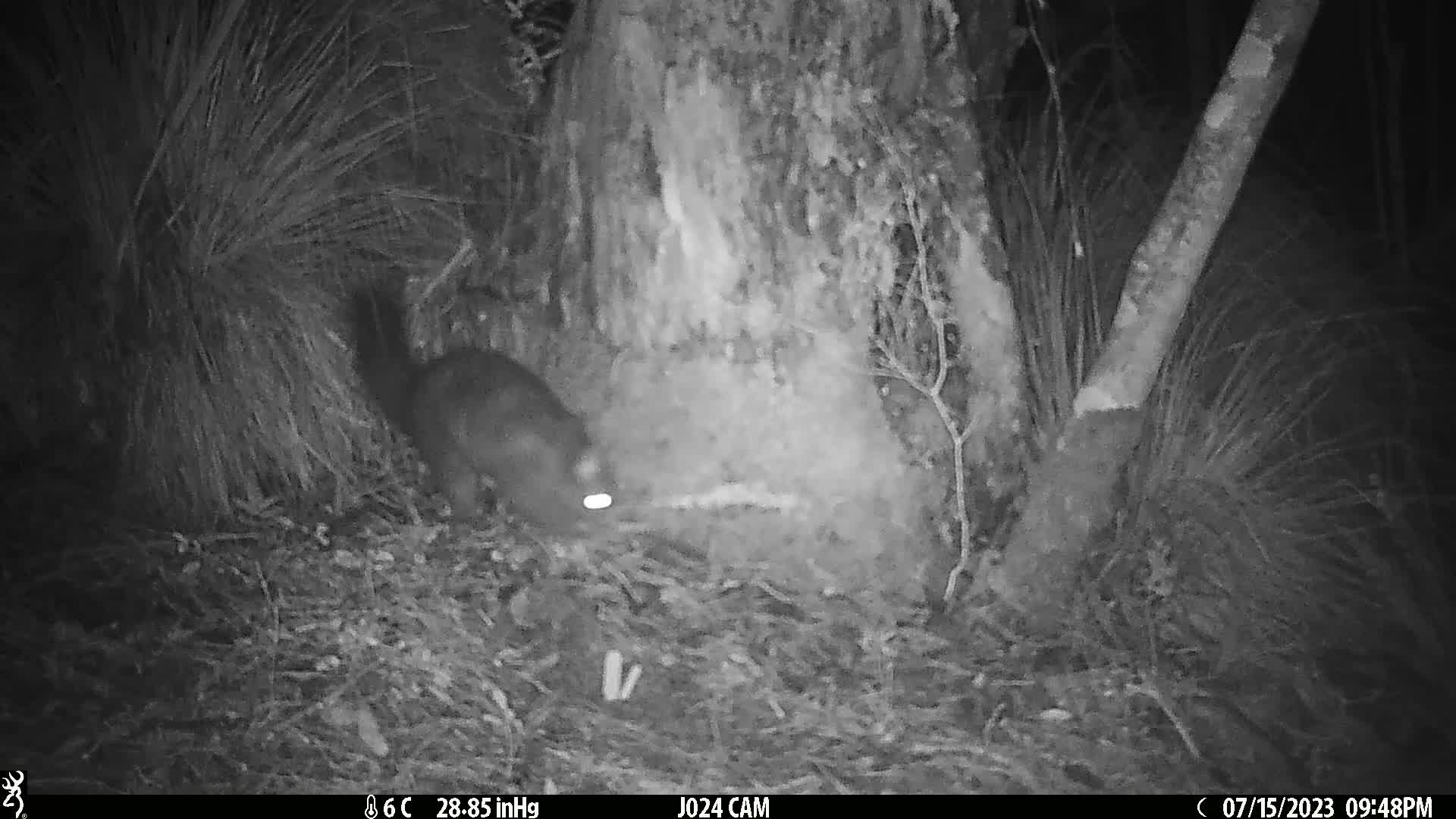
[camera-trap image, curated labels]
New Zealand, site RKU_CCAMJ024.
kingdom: Animalia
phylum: Chordata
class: Mammalia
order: Diprotodontia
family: Phalangeridae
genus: Trichosurus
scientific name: Trichosurus vulpecula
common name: common brushtail possum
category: possum